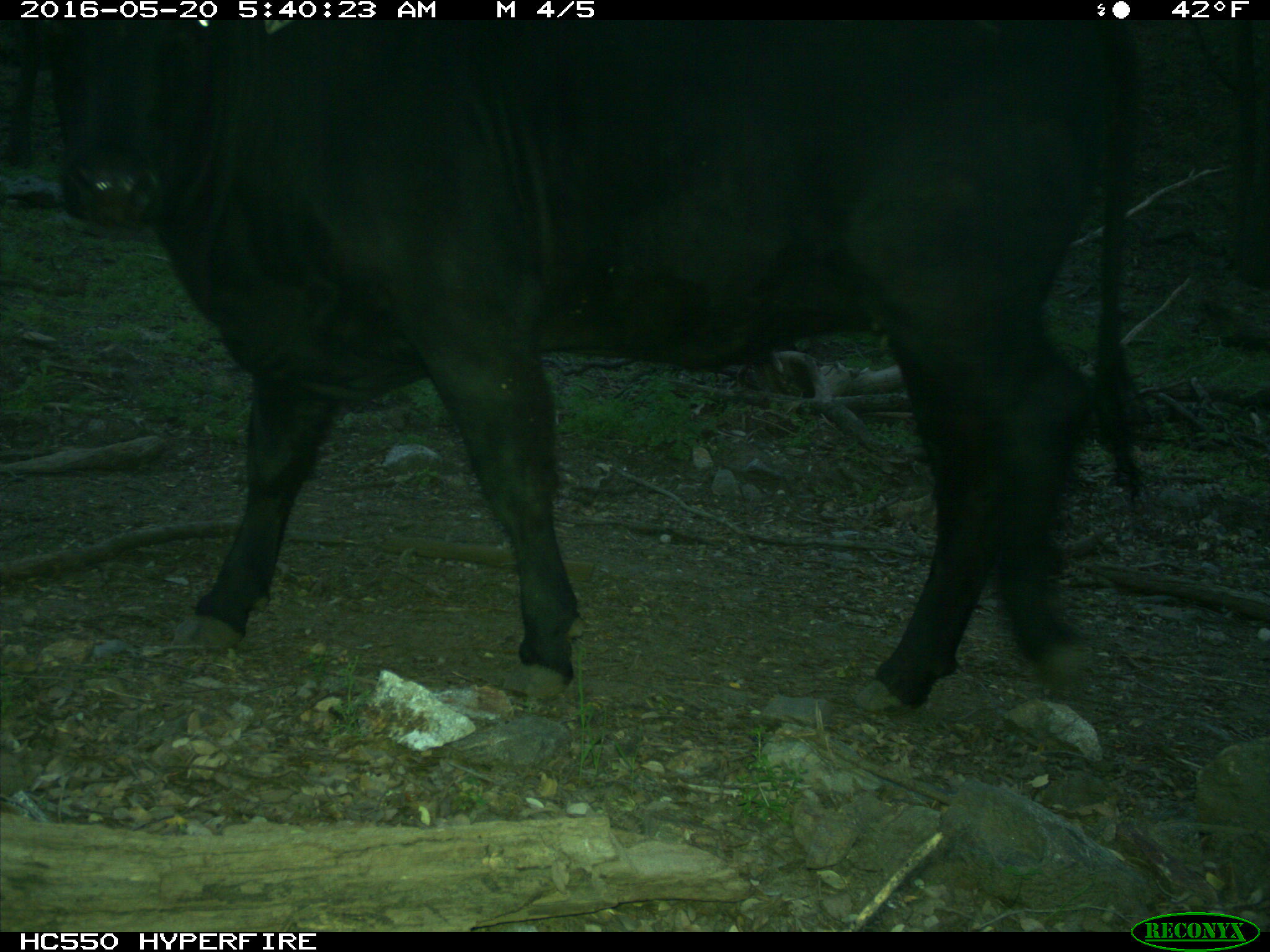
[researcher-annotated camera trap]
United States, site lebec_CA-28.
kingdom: Animalia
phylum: Chordata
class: Mammalia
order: Artiodactyla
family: Bovidae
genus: Bos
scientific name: Bos taurus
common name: domestic cow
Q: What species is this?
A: Bos taurus (domestic cow).